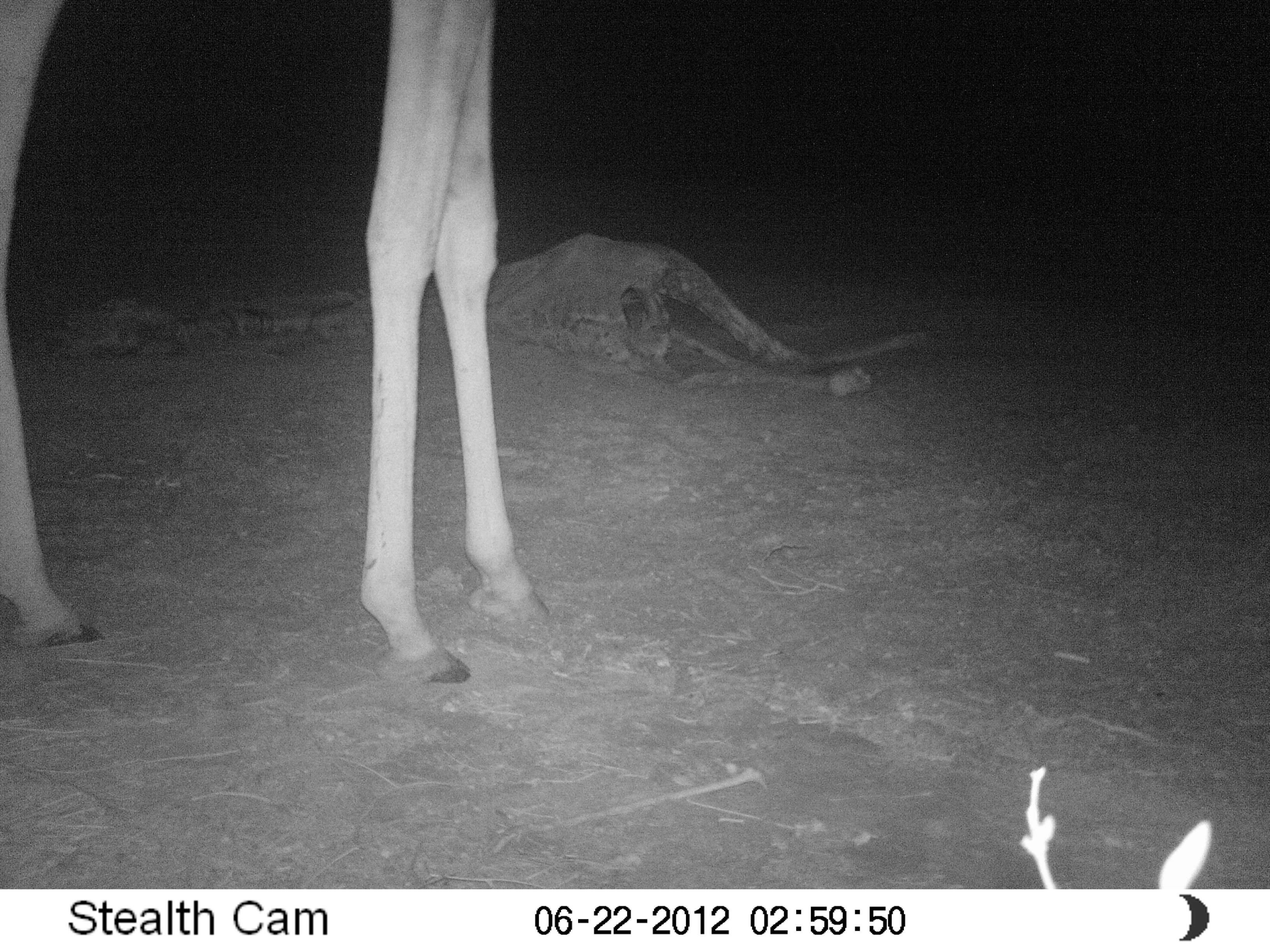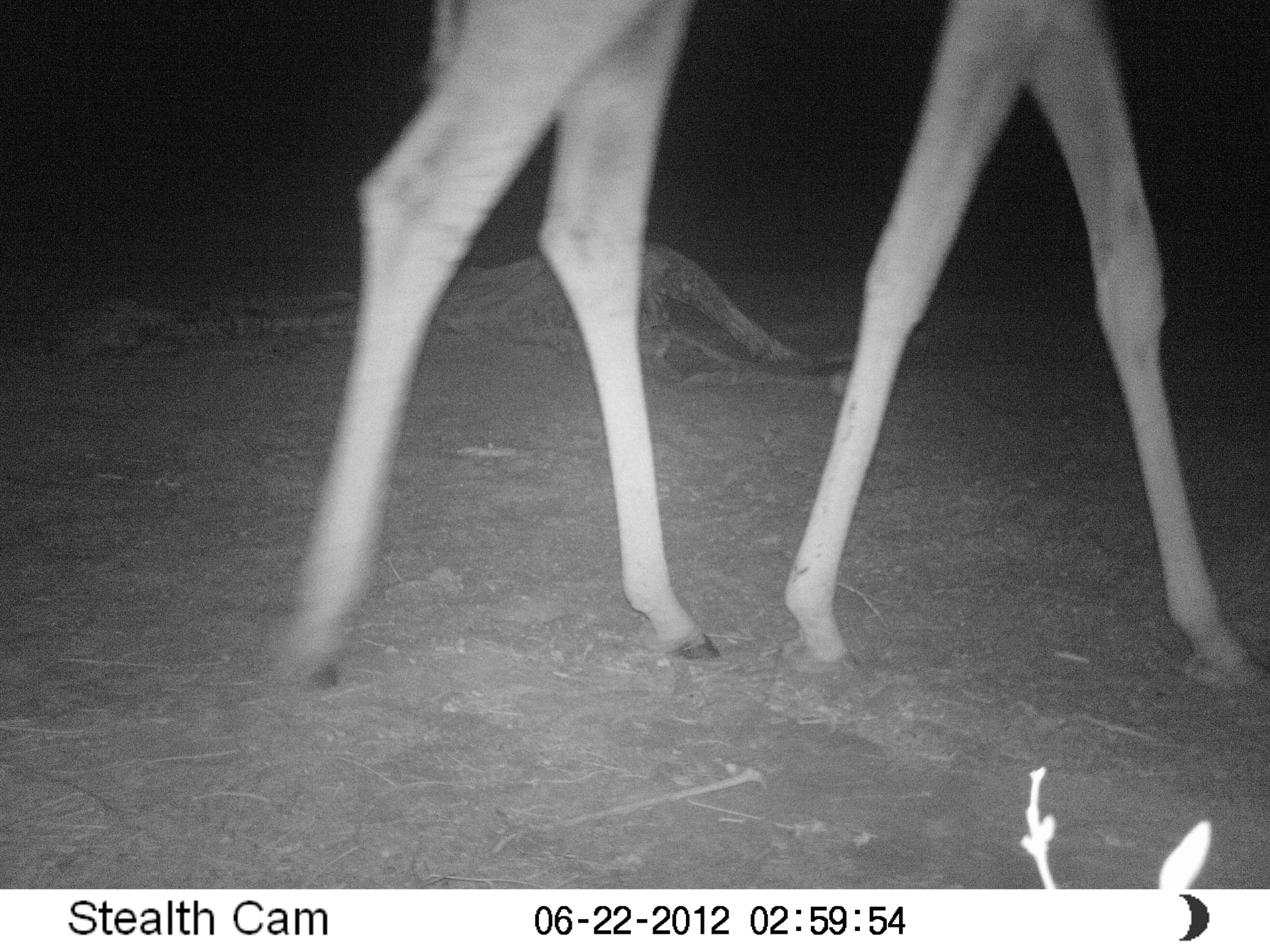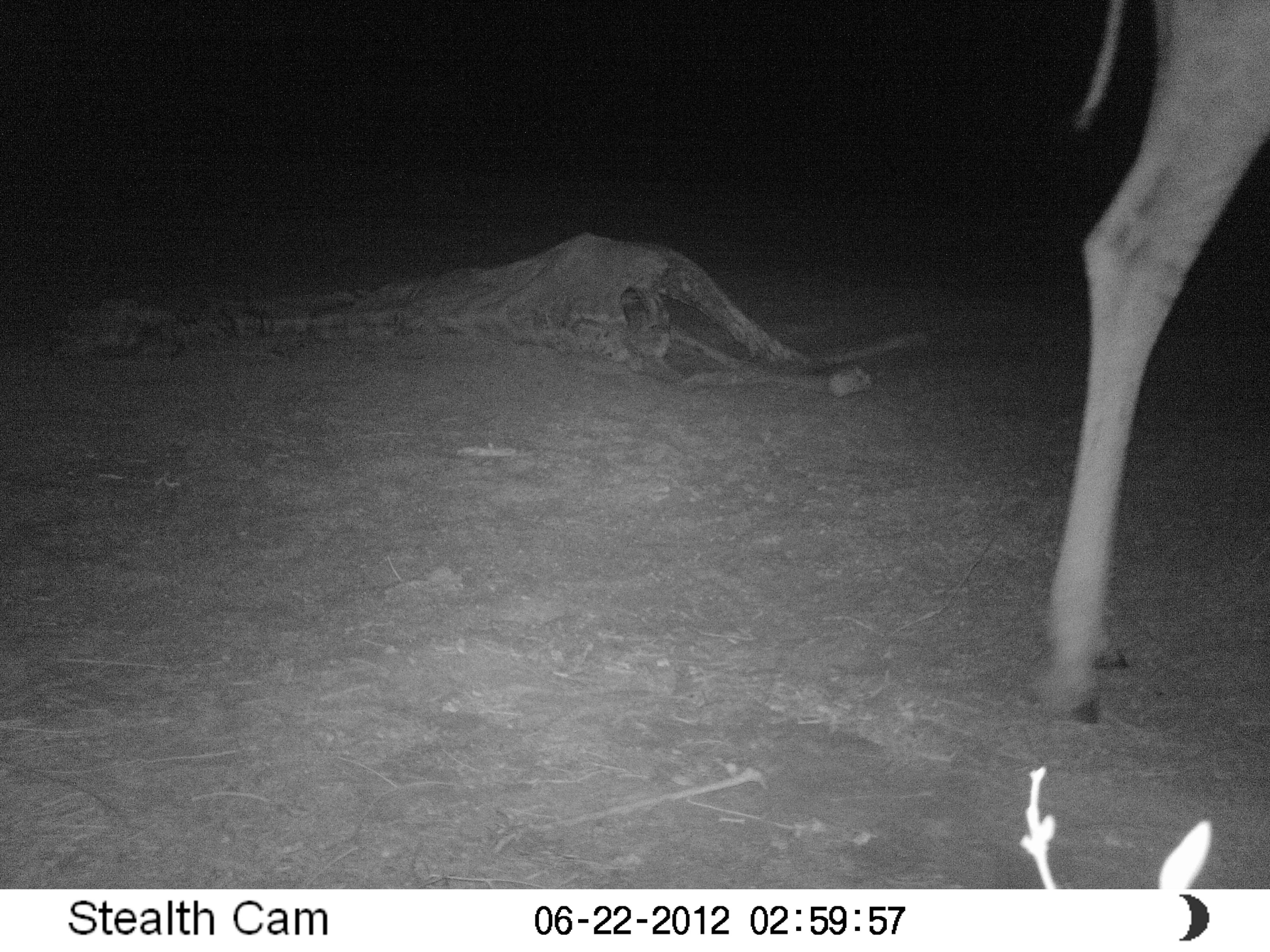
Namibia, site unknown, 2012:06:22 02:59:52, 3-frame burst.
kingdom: Animalia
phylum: Chordata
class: Mammalia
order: Artiodactyla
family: Giraffidae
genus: Giraffa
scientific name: Giraffa camelopardalis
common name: giraffe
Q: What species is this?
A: Giraffa camelopardalis (giraffe).